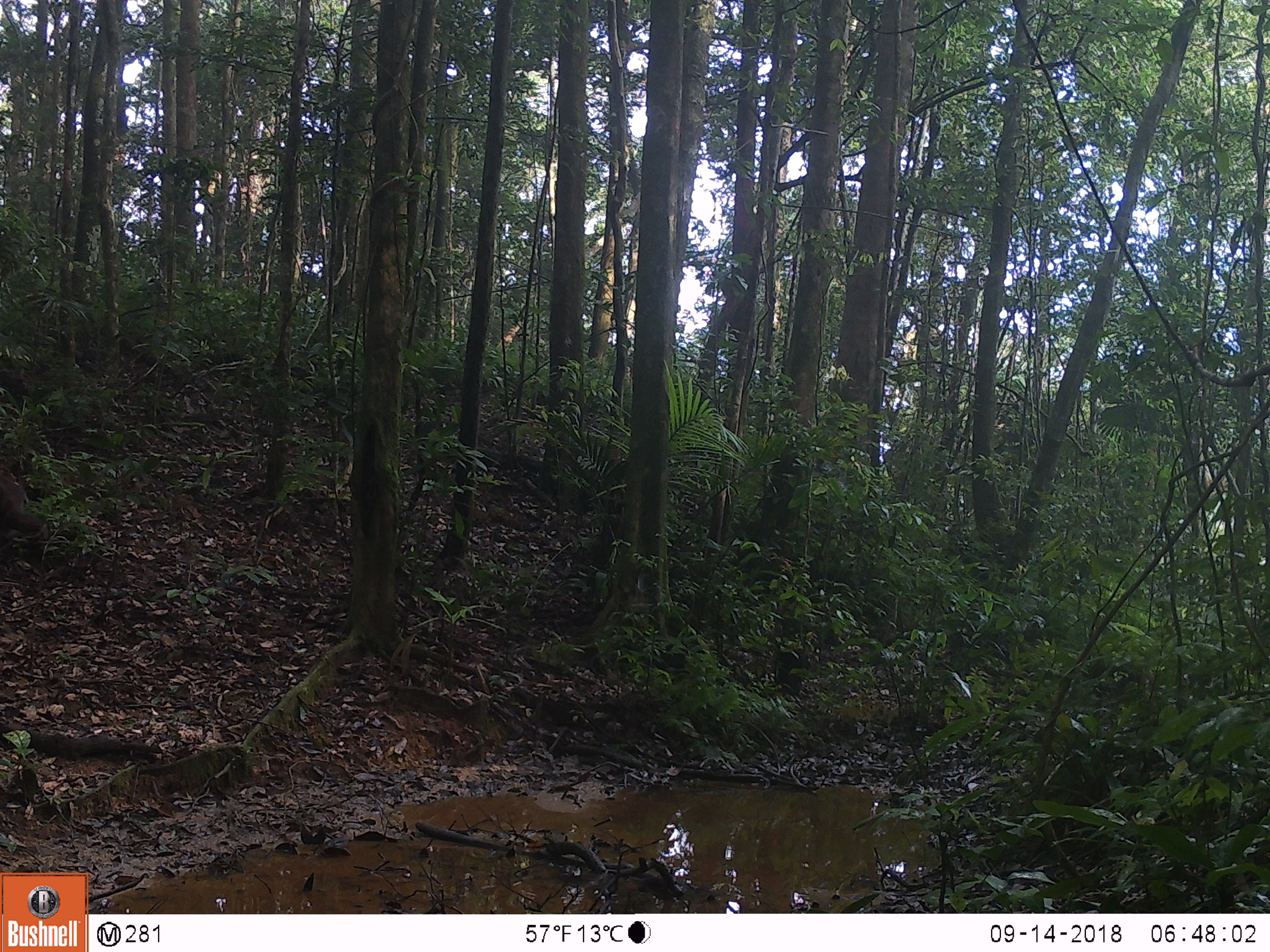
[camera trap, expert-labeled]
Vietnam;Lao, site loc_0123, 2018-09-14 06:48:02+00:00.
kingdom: Animalia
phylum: Chordata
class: Mammalia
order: Primates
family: Cercopithecidae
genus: Macaca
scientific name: Macaca arctoides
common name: stump-tailed macaque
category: stump tailed macaque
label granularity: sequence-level